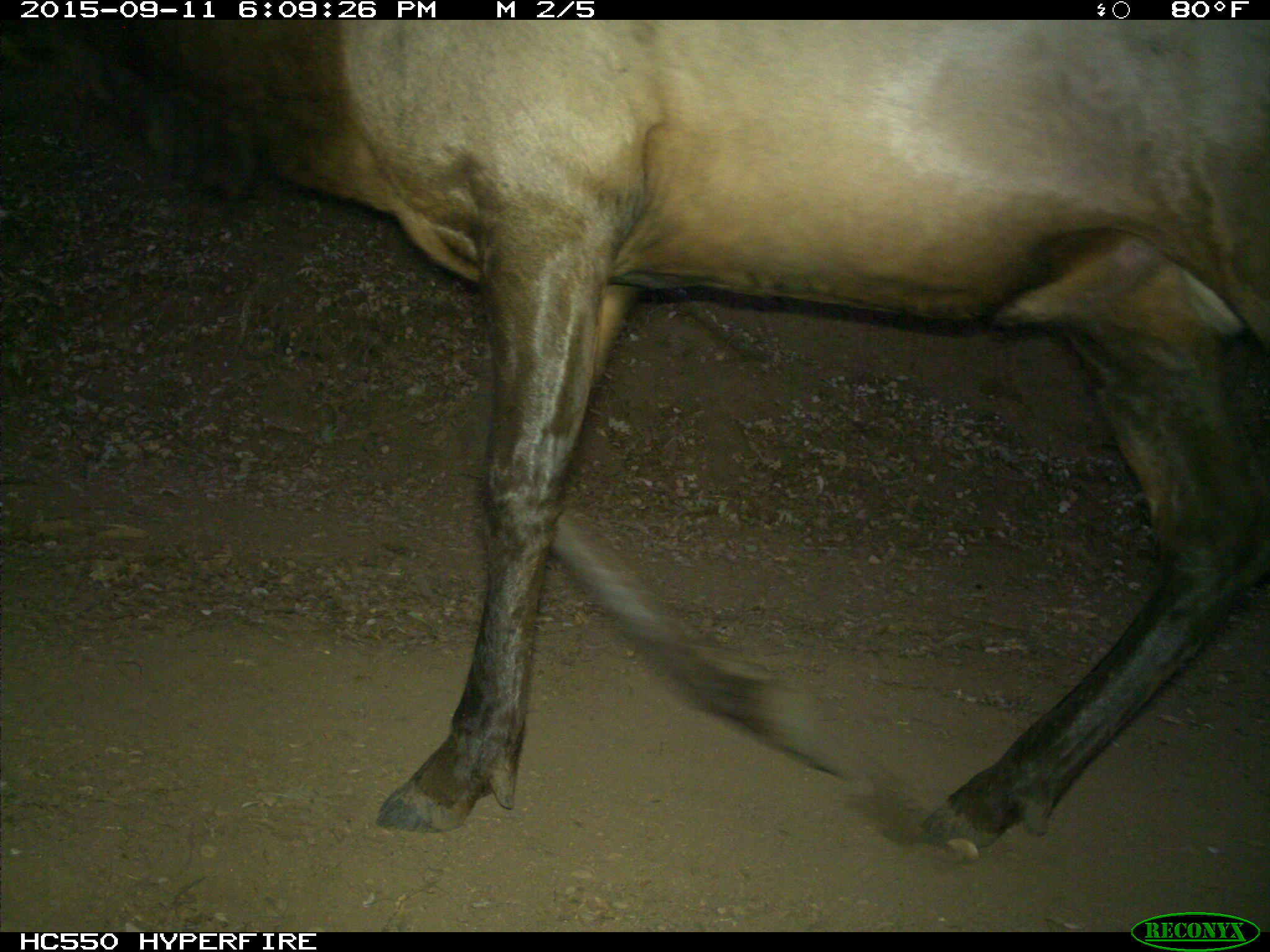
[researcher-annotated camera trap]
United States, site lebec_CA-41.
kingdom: Animalia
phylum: Chordata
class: Mammalia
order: Artiodactyla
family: Cervidae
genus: Cervus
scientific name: Cervus canadensis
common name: elk